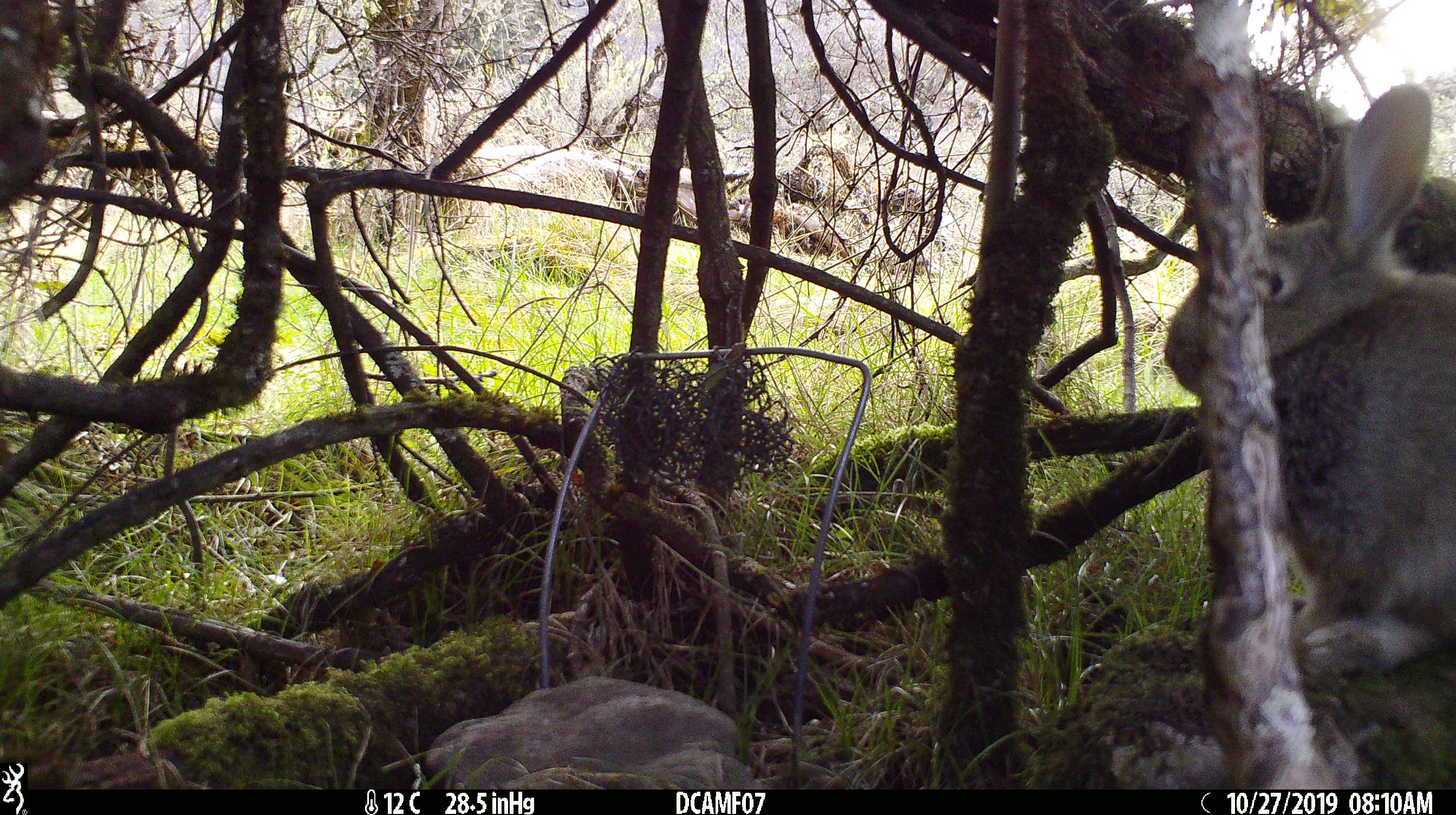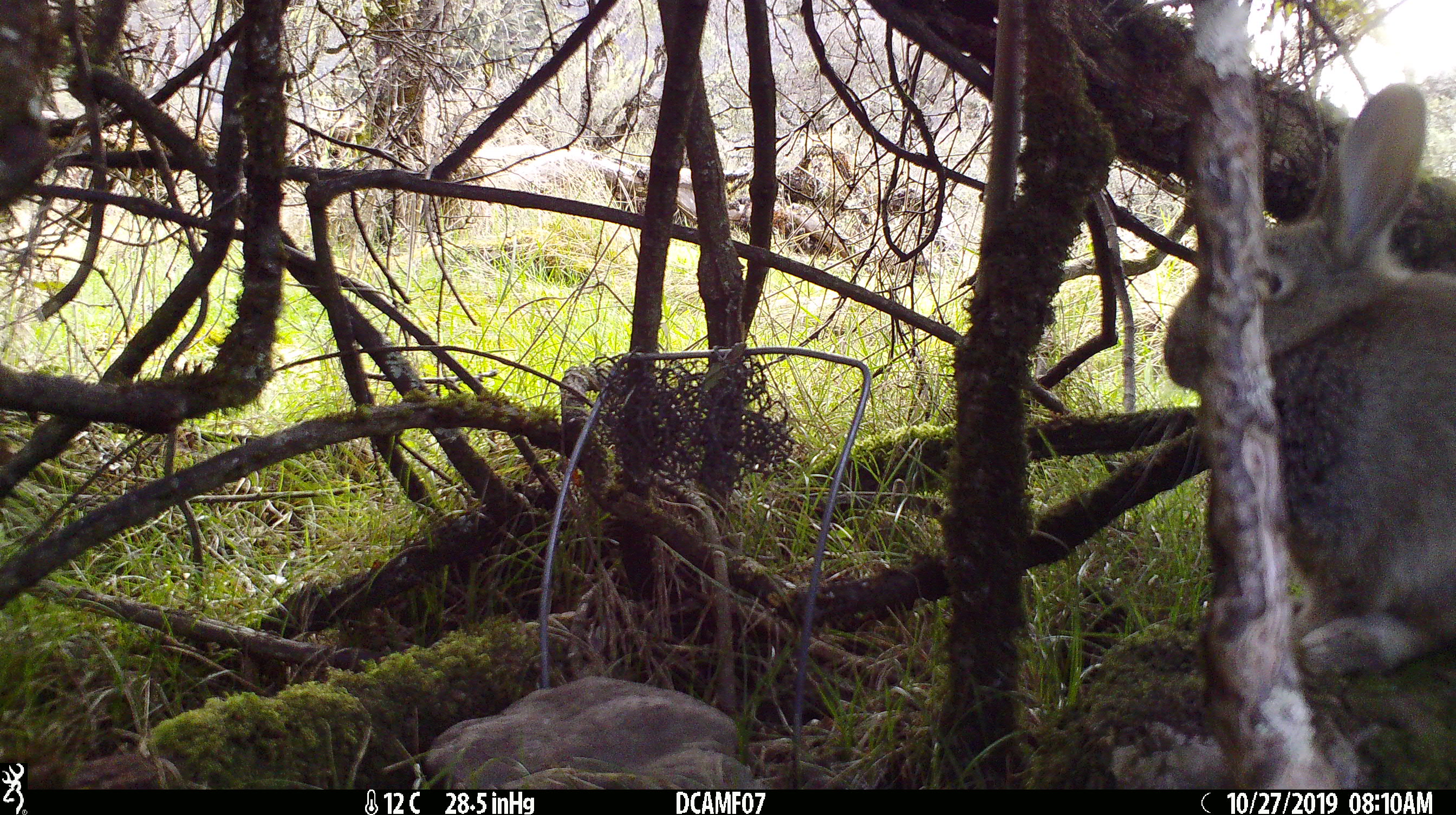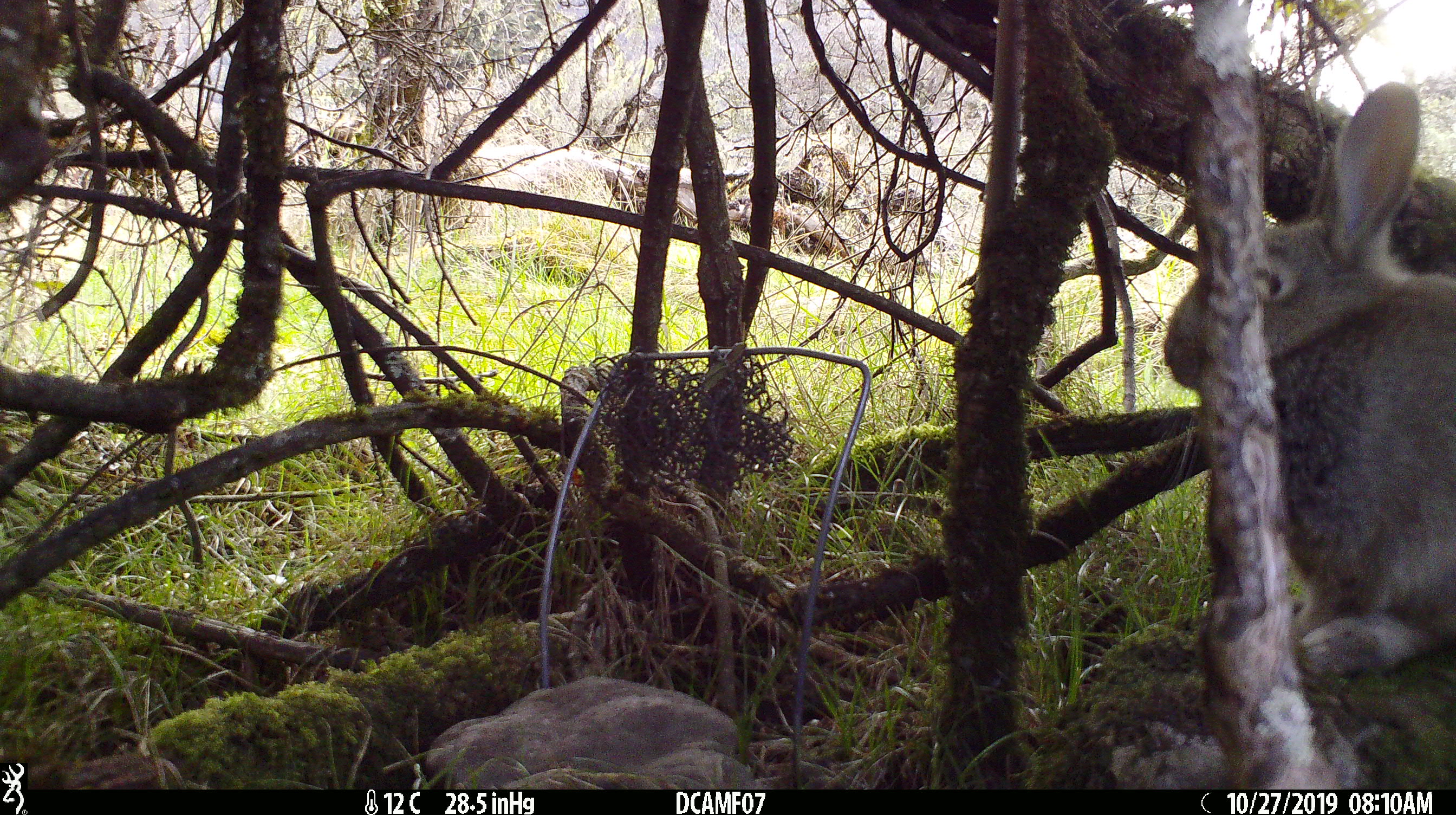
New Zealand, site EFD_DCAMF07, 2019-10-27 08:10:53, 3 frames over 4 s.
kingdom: Animalia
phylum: Chordata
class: Mammalia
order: Lagomorpha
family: Leporidae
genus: Oryctolagus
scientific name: Oryctolagus cuniculus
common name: european rabbit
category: rabbit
Rabbit (european rabbit) (Oryctolagus cuniculus).